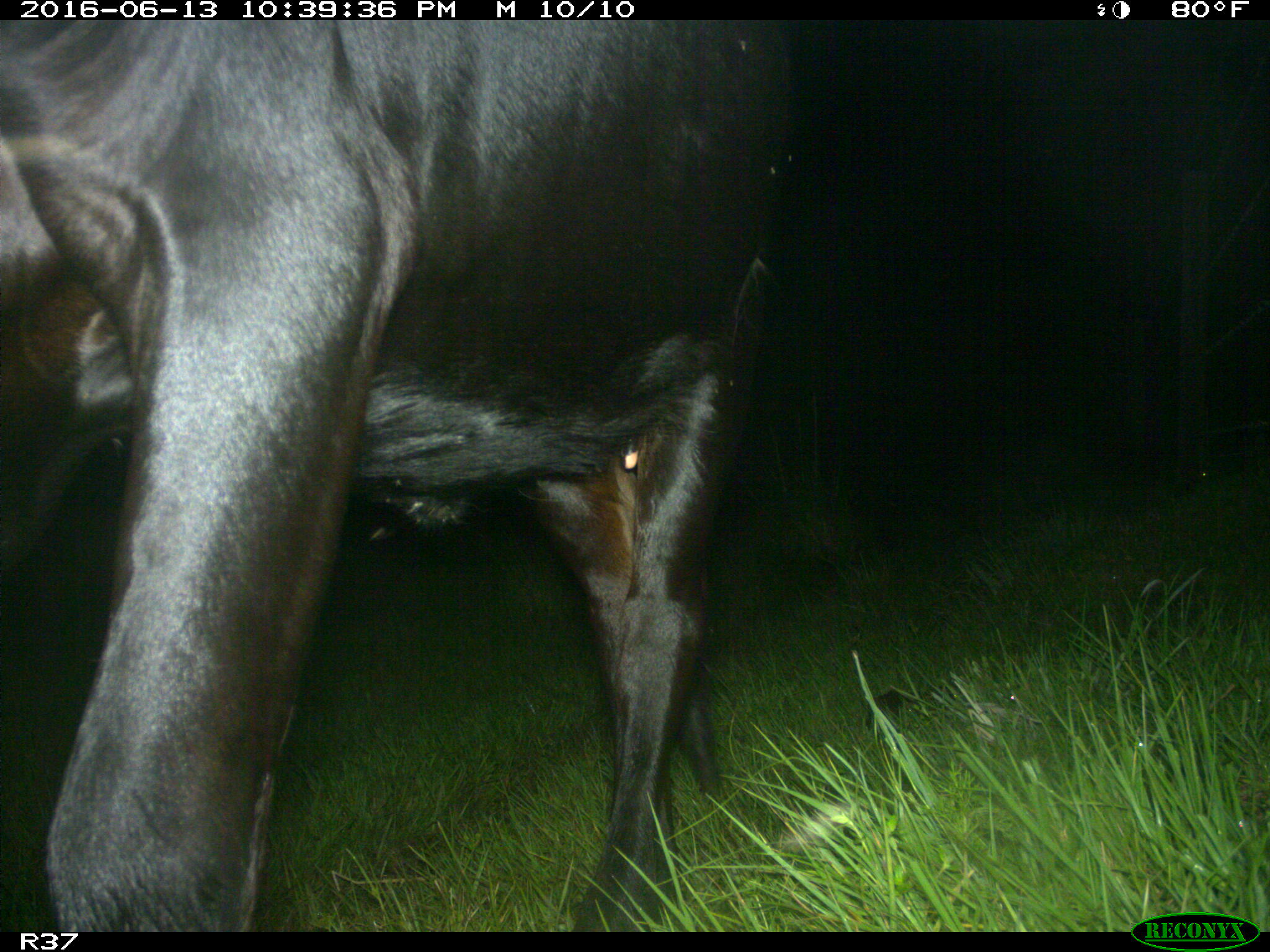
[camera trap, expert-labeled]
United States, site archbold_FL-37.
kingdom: Animalia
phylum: Chordata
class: Mammalia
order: Artiodactyla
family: Bovidae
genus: Bos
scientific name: Bos taurus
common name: domestic cow